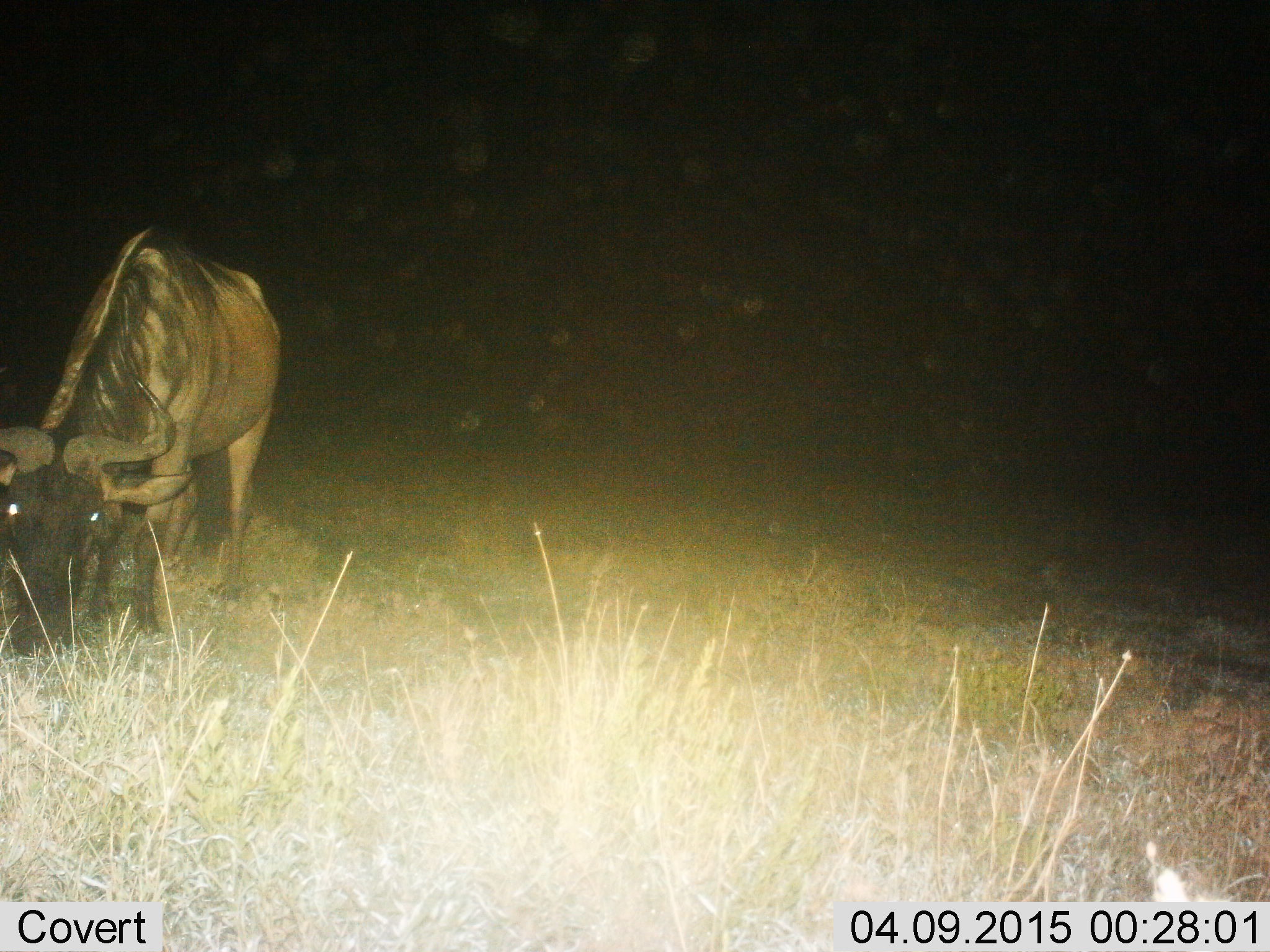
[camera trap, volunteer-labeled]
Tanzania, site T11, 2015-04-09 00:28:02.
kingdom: Animalia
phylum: Chordata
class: Mammalia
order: Artiodactyla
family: Bovidae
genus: Connochaetes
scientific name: Connochaetes taurinus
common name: blue wildebeest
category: wildebeest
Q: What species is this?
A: Wildebeest (blue wildebeest) (Connochaetes taurinus).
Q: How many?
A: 1.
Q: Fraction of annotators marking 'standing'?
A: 20%.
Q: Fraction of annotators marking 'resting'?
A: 0%.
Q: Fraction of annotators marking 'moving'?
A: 0%.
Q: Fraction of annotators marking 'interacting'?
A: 0%.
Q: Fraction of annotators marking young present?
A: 0%.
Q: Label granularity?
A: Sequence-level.